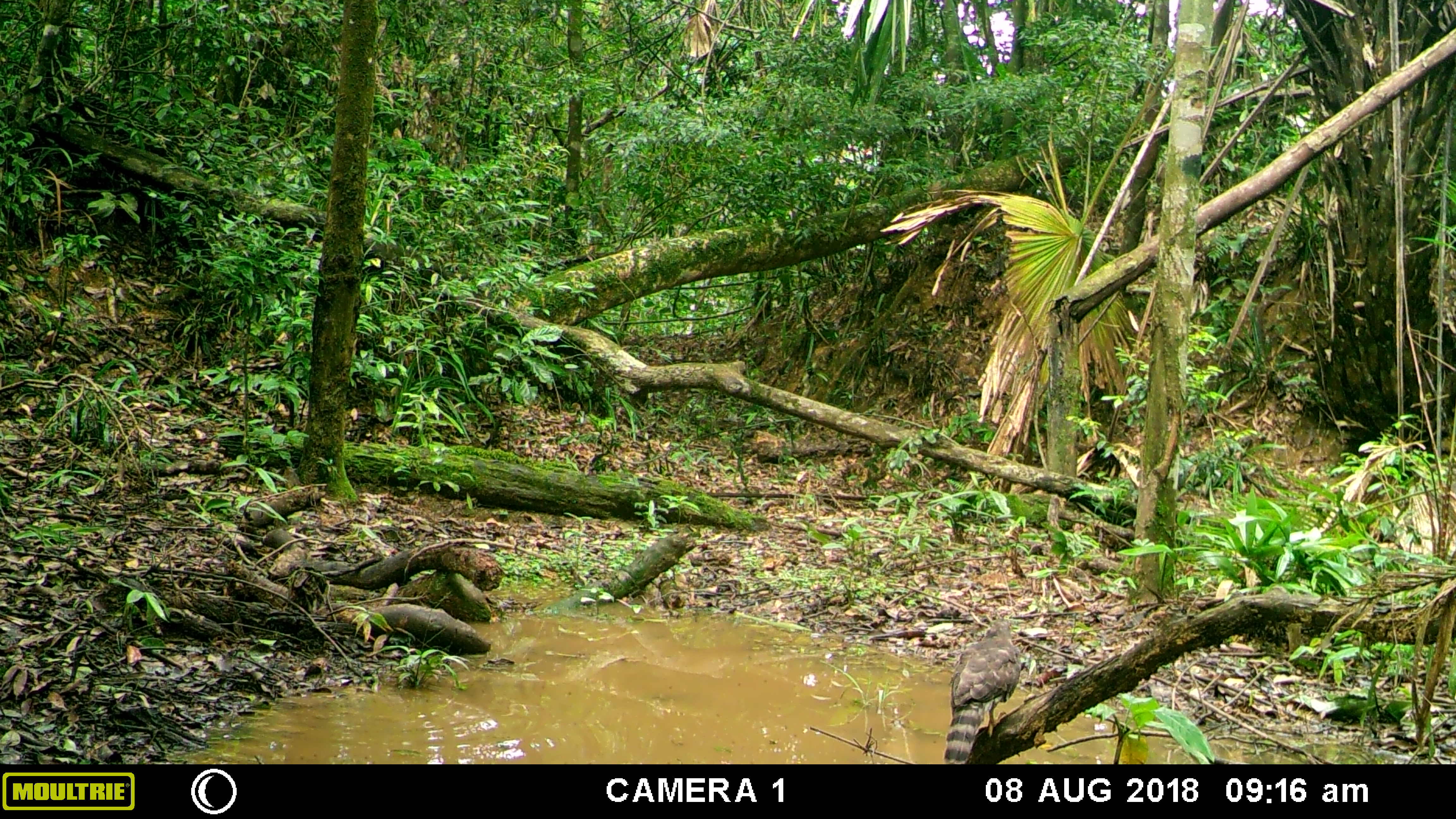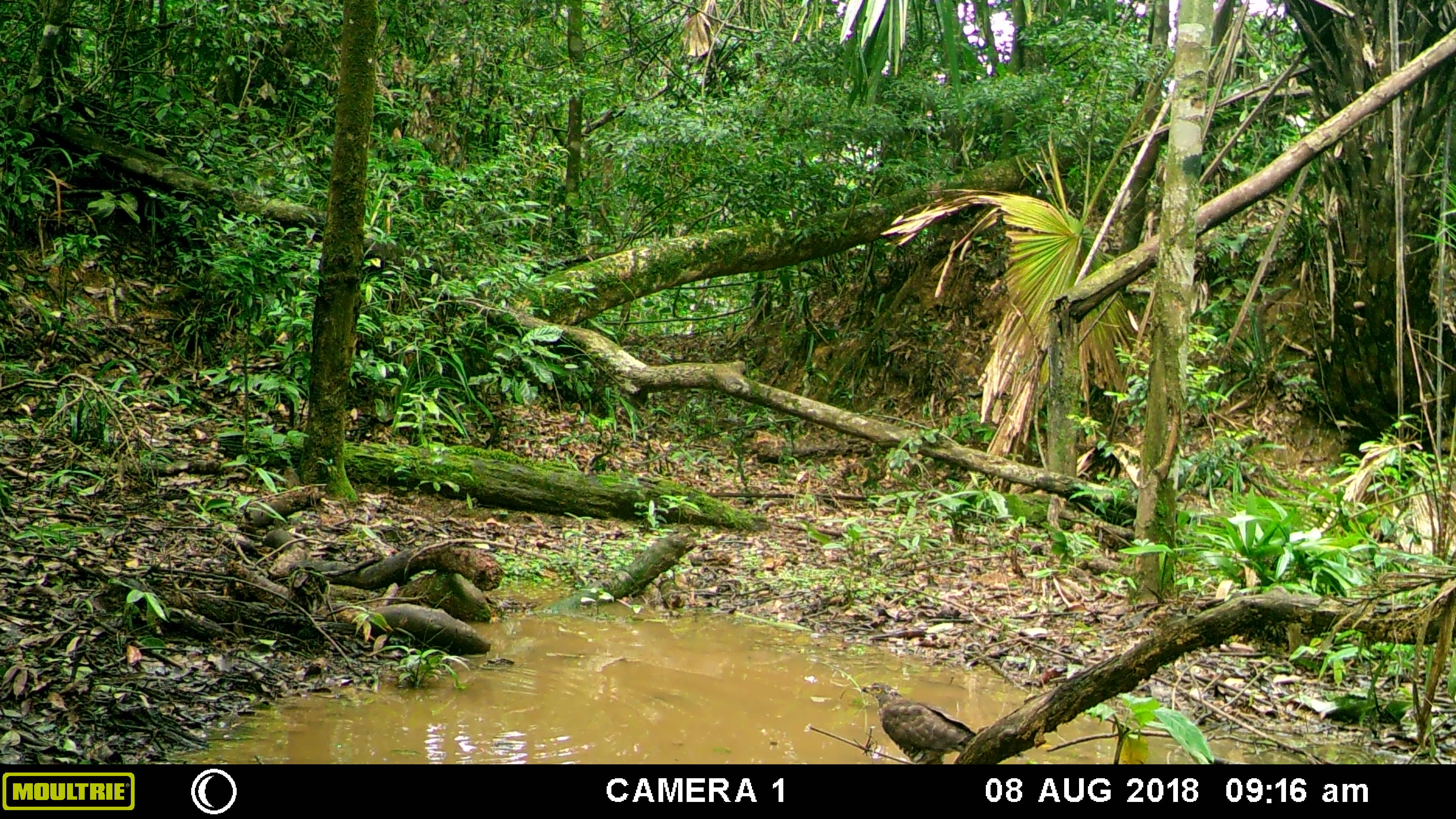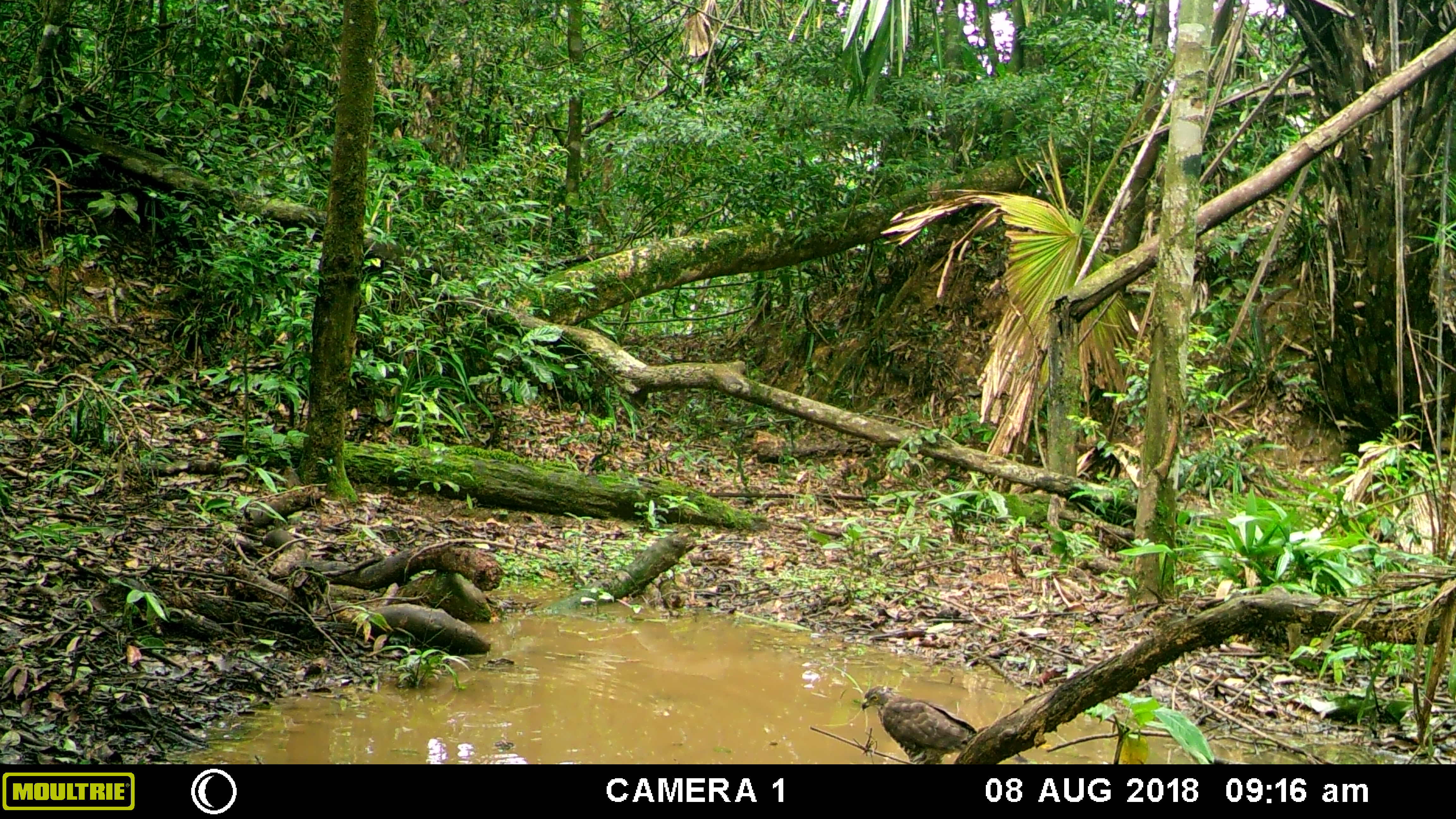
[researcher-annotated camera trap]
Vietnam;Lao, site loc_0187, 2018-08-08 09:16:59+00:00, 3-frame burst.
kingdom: Animalia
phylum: Chordata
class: Aves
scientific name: Aves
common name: bird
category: unidentified bird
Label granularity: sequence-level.